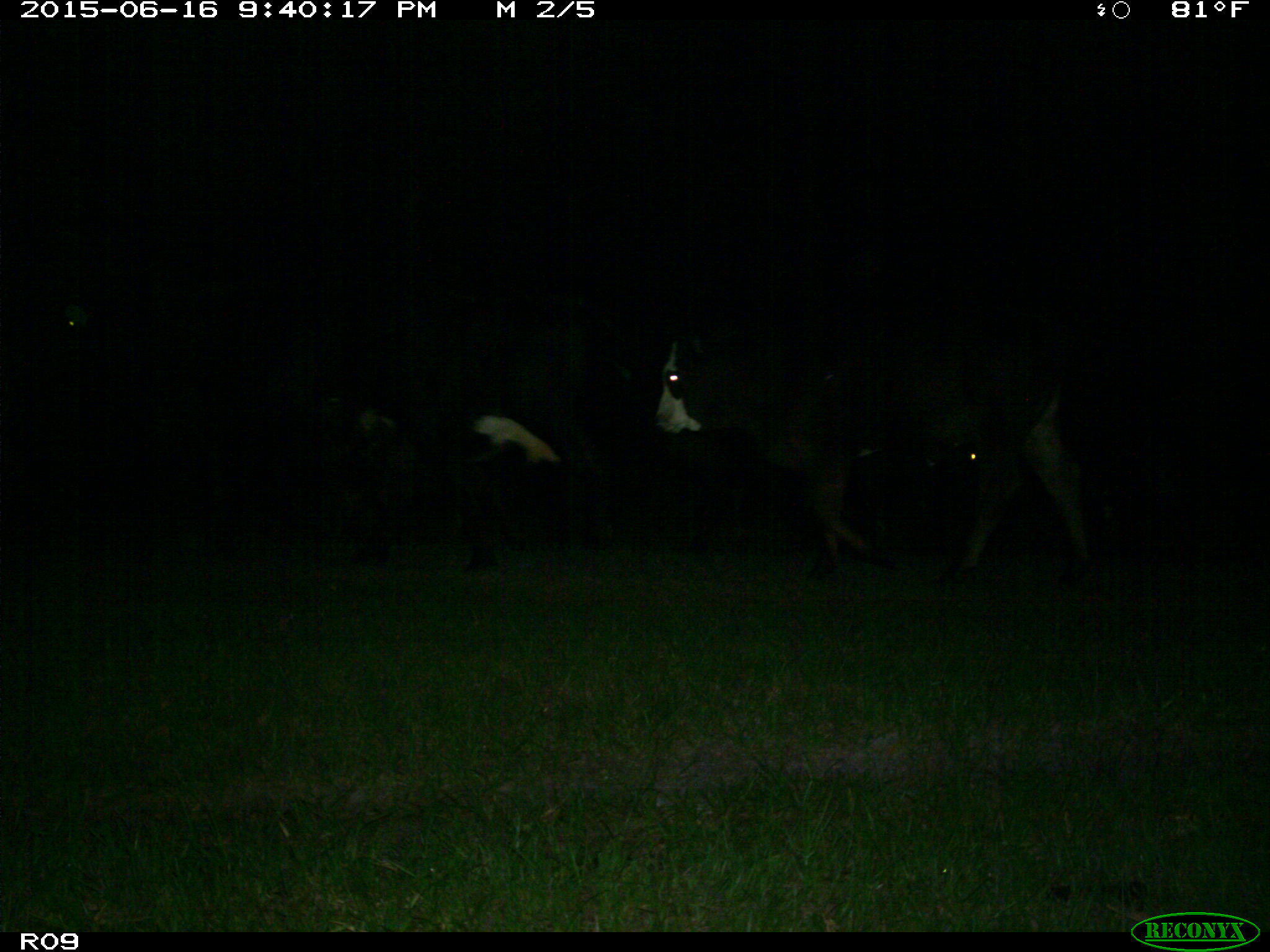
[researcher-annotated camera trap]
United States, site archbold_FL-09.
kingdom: Animalia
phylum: Chordata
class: Mammalia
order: Artiodactyla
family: Bovidae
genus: Bos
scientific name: Bos taurus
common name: domestic cow